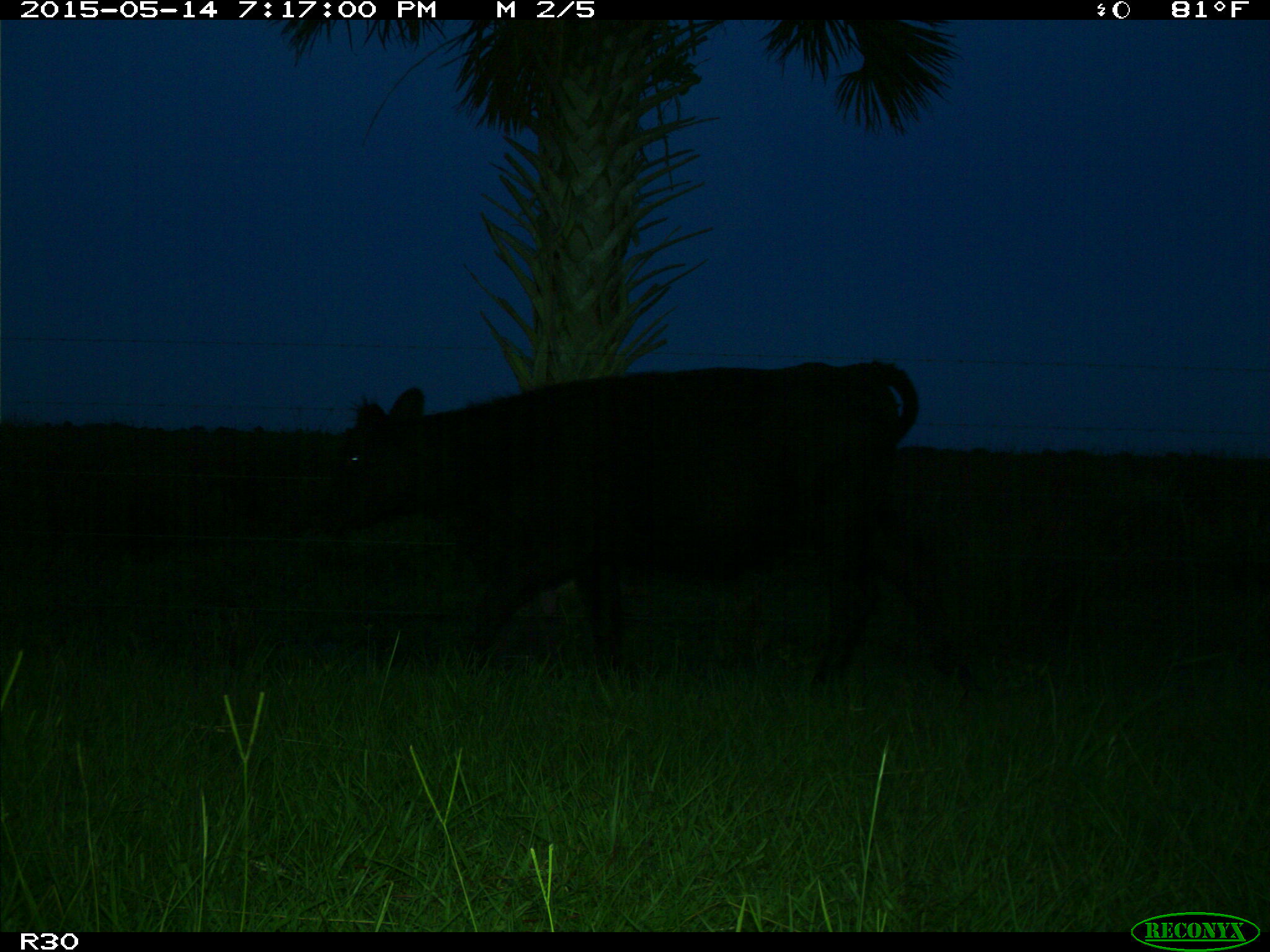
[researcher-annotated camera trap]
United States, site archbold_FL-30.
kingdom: Animalia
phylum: Chordata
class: Mammalia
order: Artiodactyla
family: Bovidae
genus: Bos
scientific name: Bos taurus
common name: domestic cow